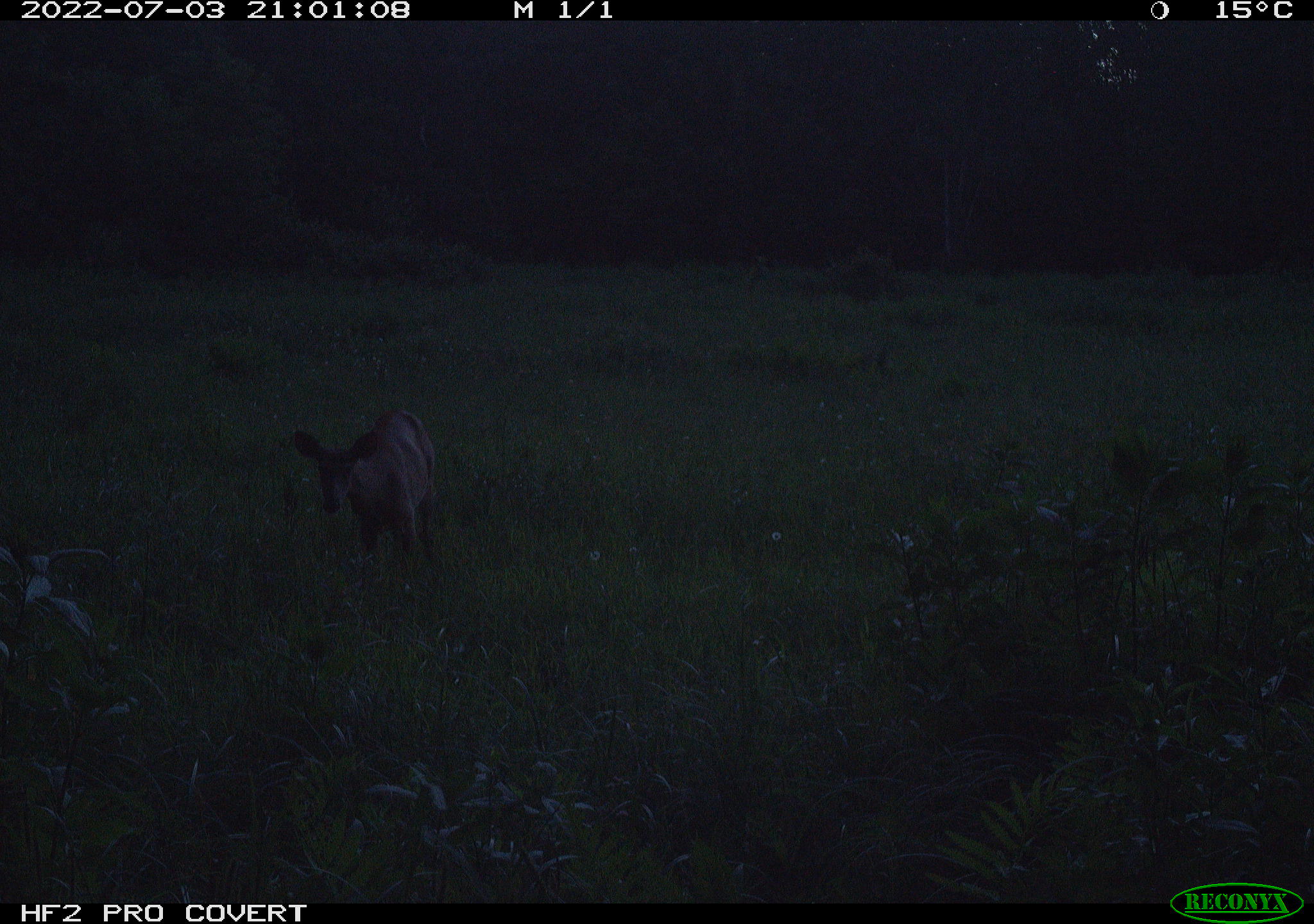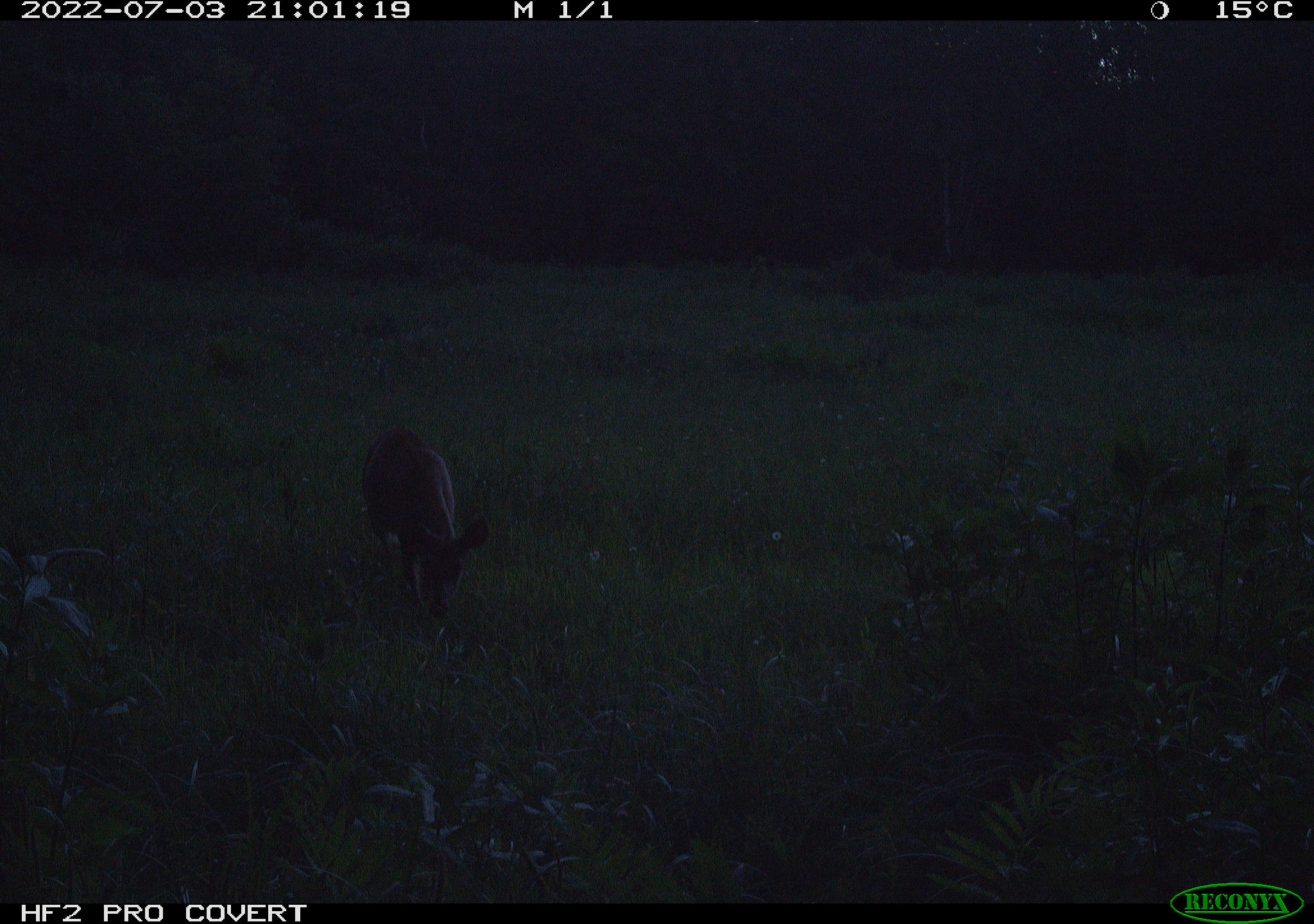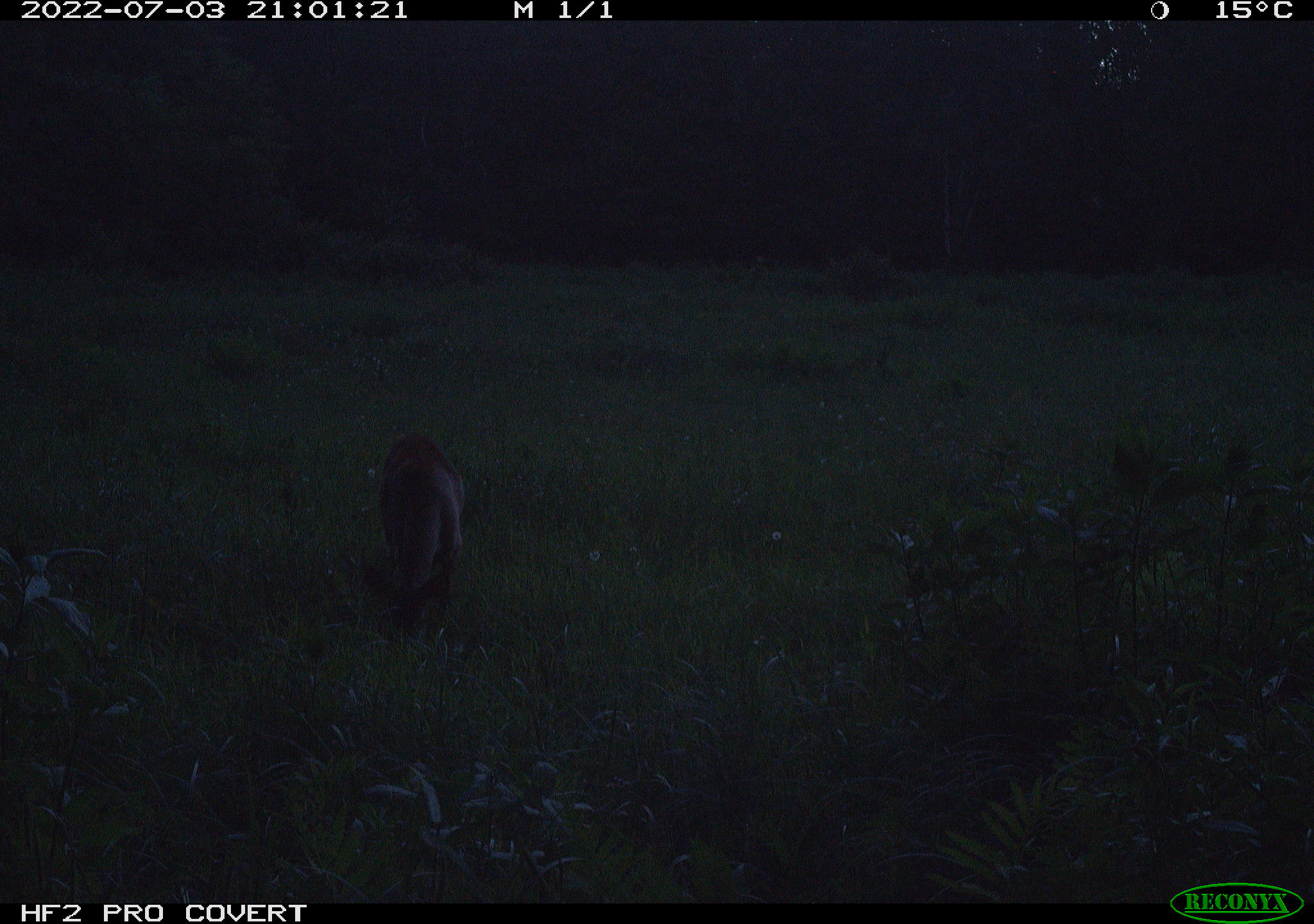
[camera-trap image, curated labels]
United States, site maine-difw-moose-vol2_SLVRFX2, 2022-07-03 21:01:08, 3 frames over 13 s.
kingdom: Animalia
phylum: Chordata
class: Mammalia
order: Artiodactyla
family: Cervidae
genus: Odocoileus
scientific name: Odocoileus virginianus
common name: white-tailed deer